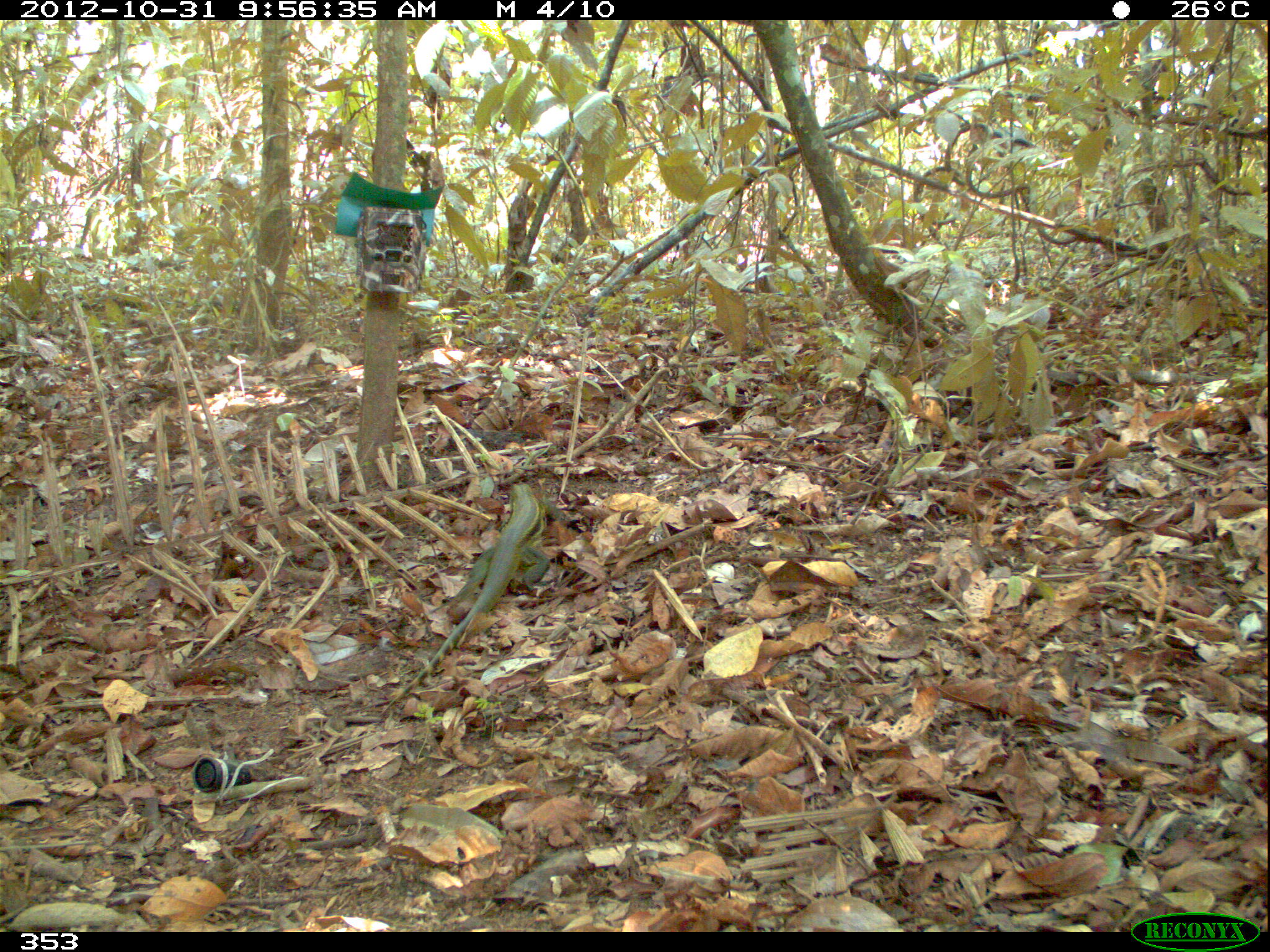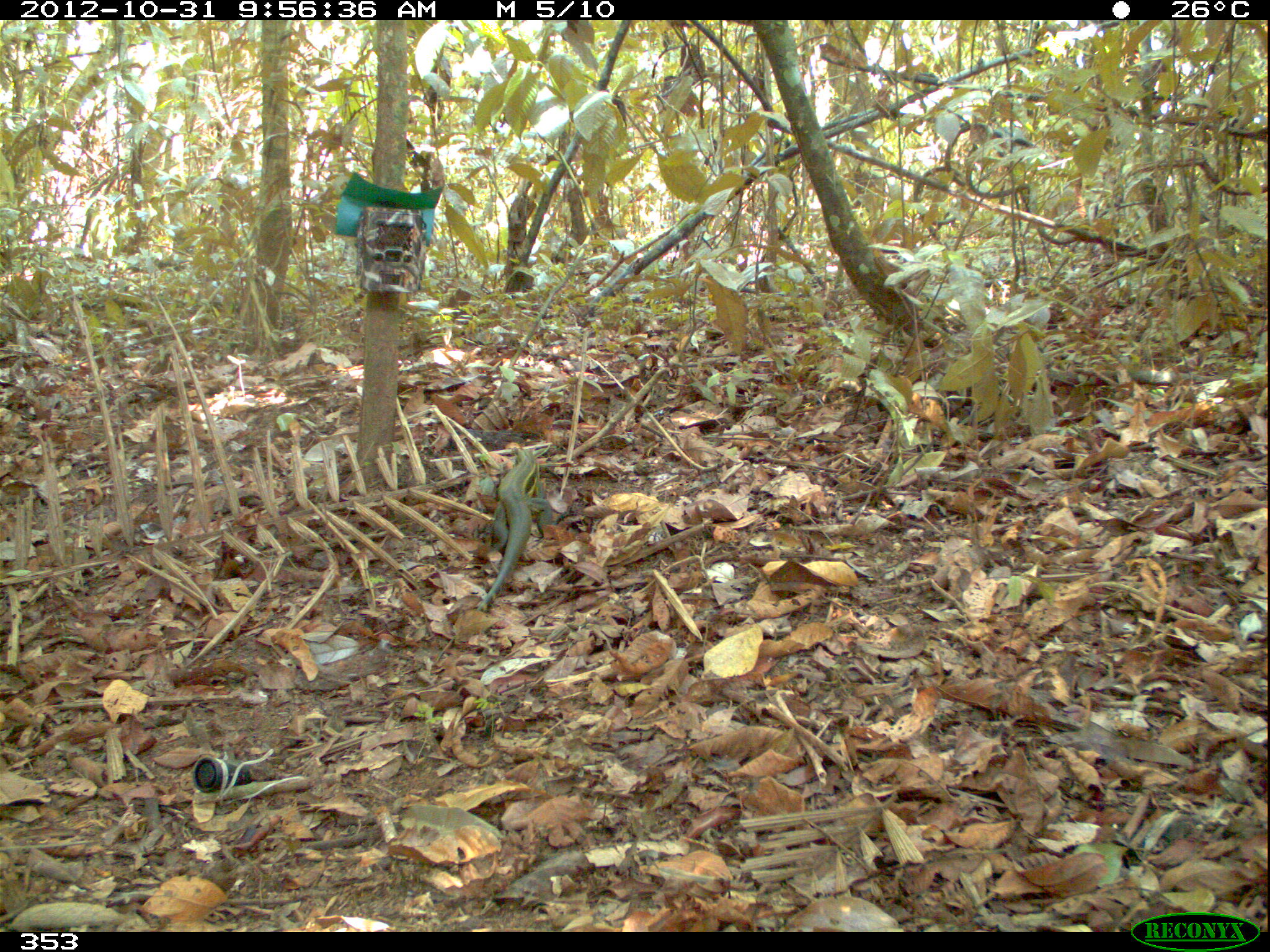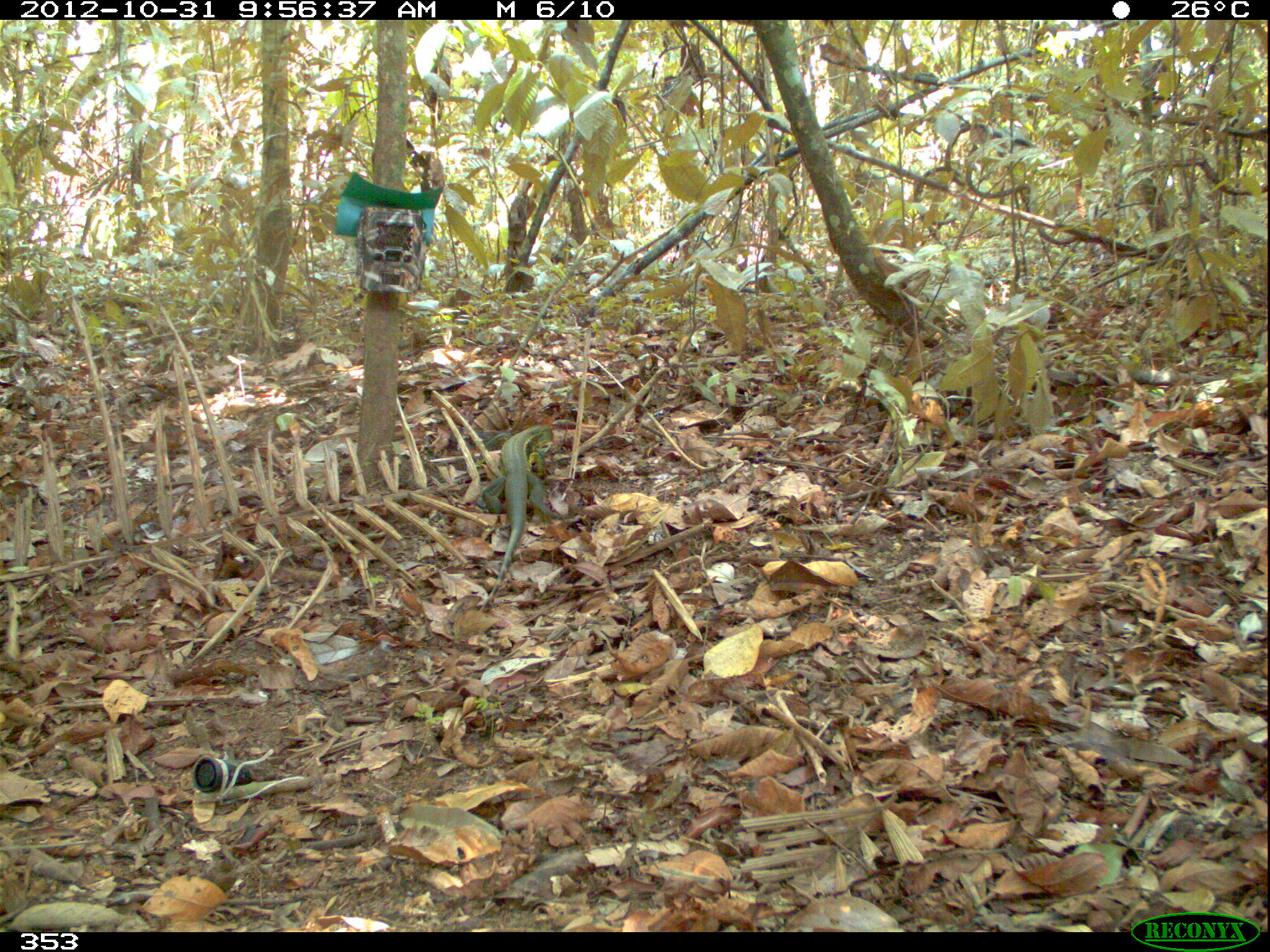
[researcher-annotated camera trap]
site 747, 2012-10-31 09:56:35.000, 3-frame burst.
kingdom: Animalia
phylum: Chordata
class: Reptilia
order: Squamata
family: Teiidae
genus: Tupinambis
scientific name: Tupinambis teguixin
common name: gold tegu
Tupinambis teguixin (gold tegu).